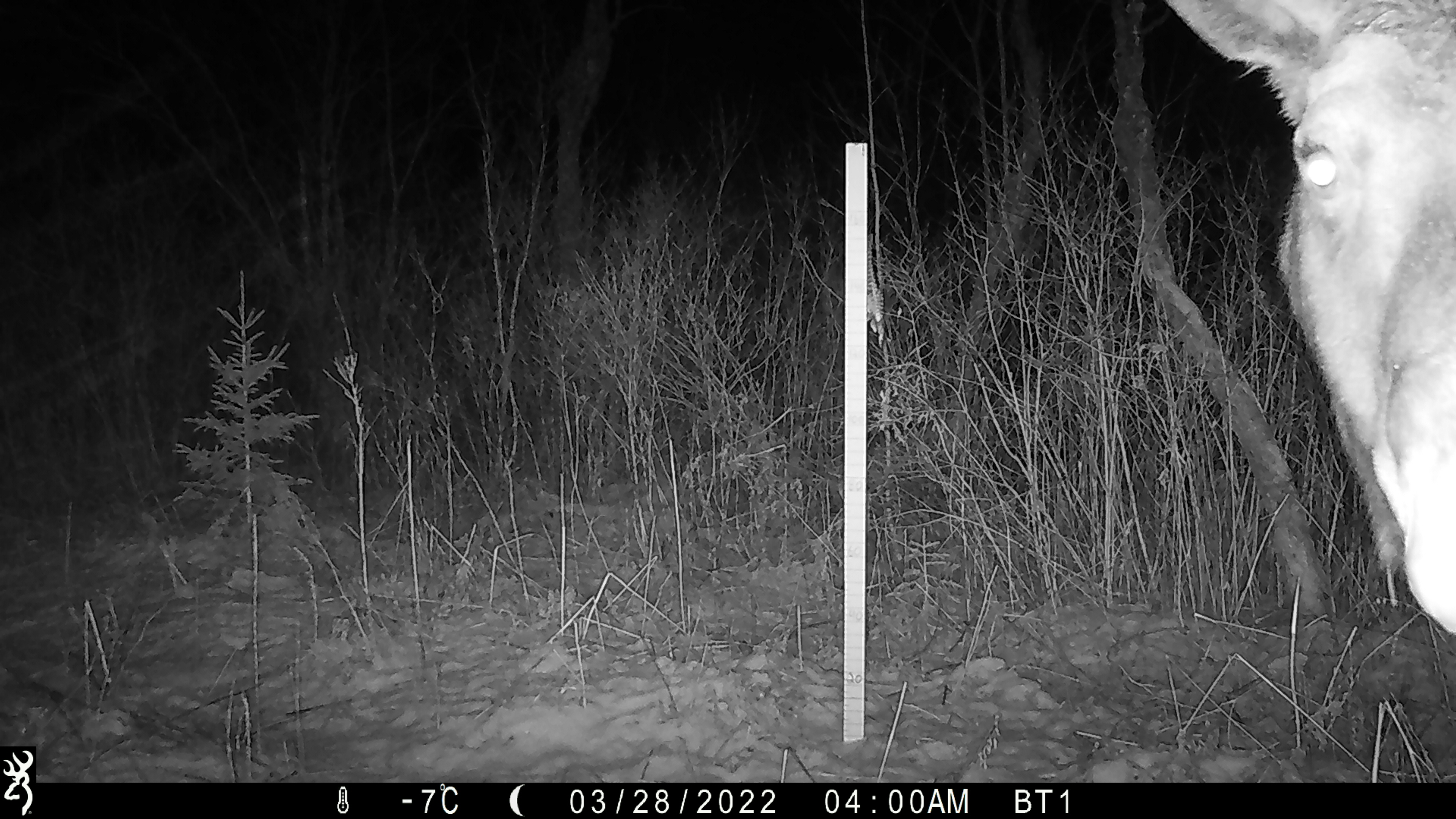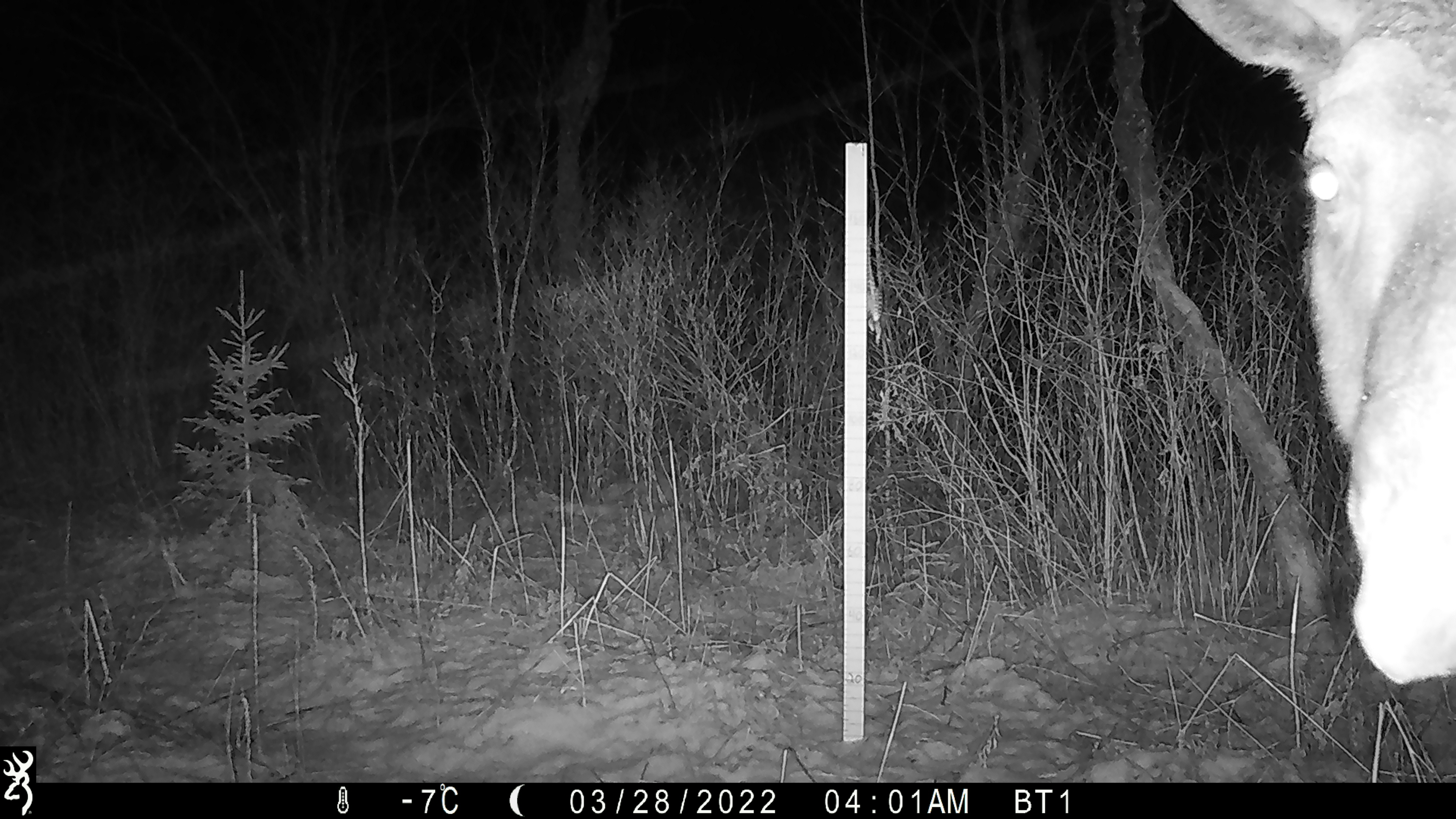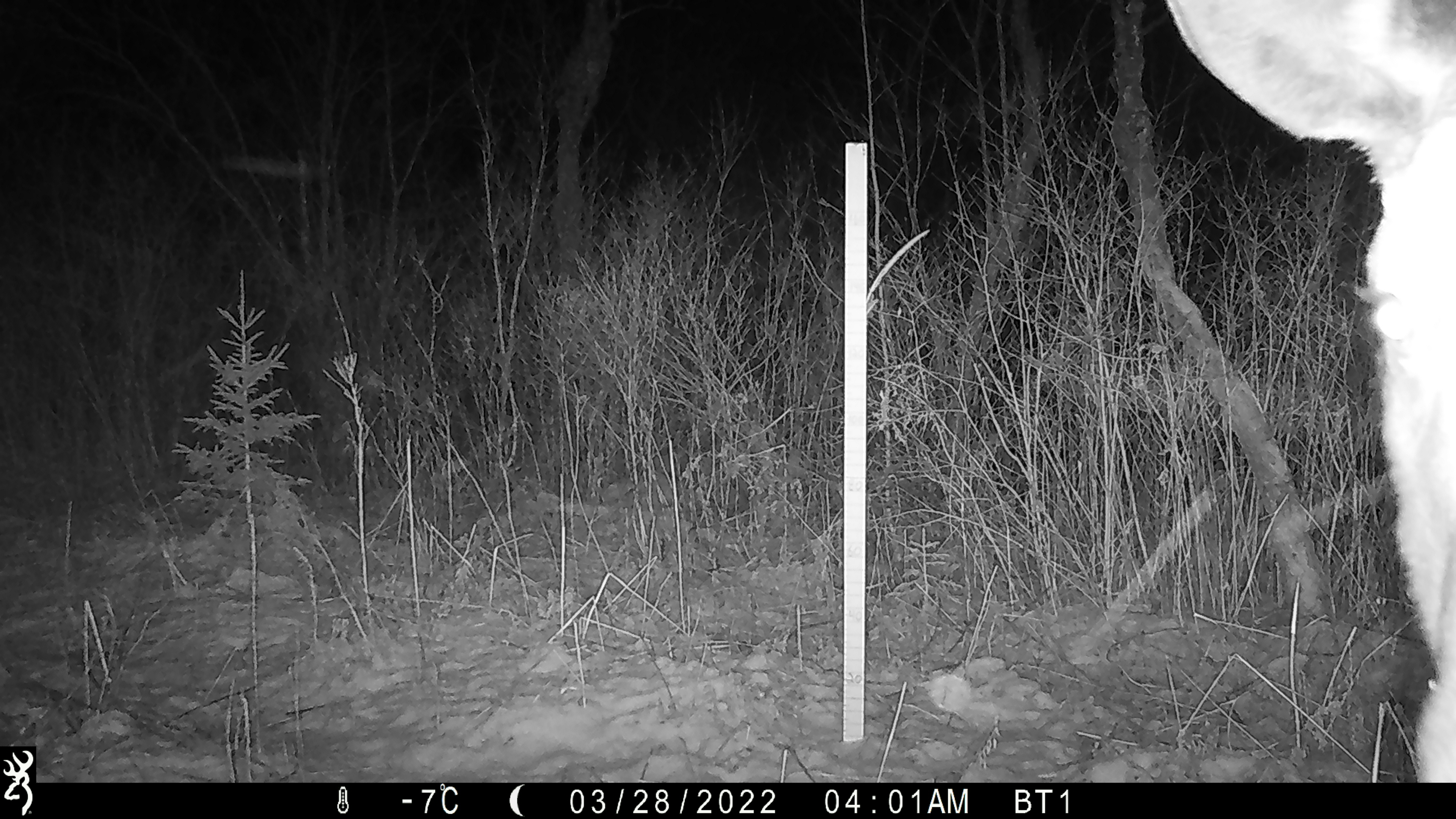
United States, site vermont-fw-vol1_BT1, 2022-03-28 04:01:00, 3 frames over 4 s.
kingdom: Animalia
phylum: Chordata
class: Mammalia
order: Artiodactyla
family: Cervidae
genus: Alces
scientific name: Alces alces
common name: moose